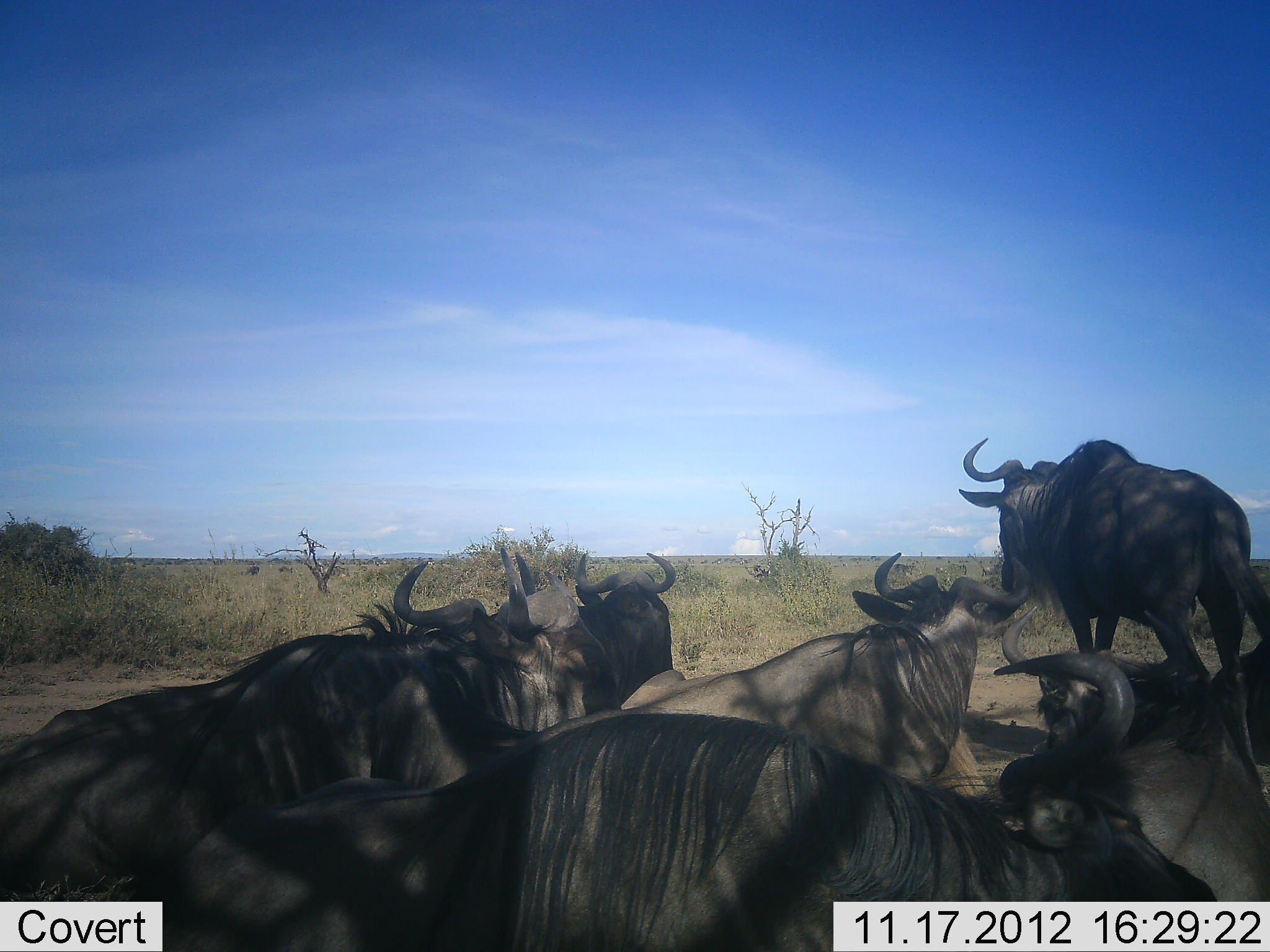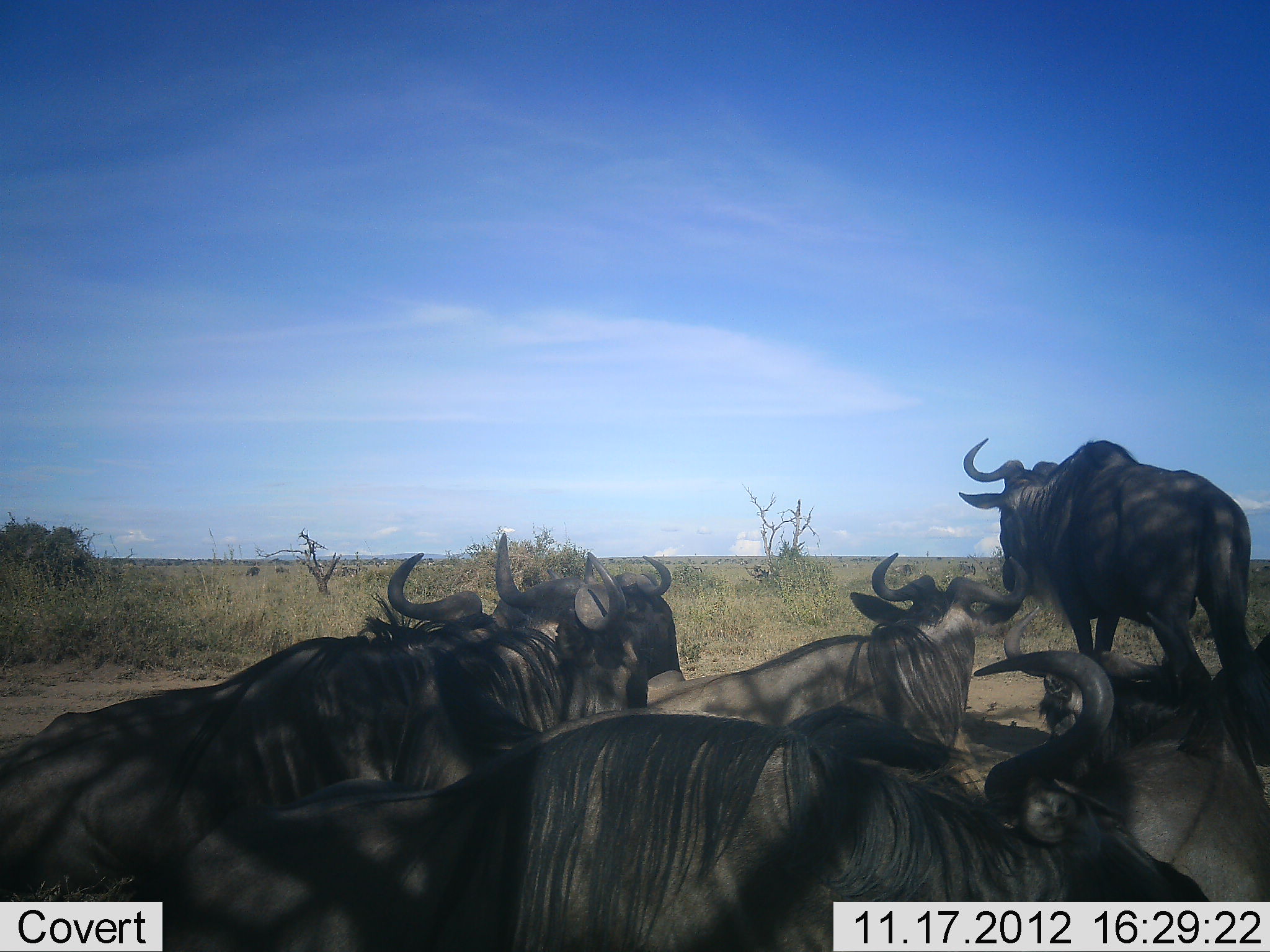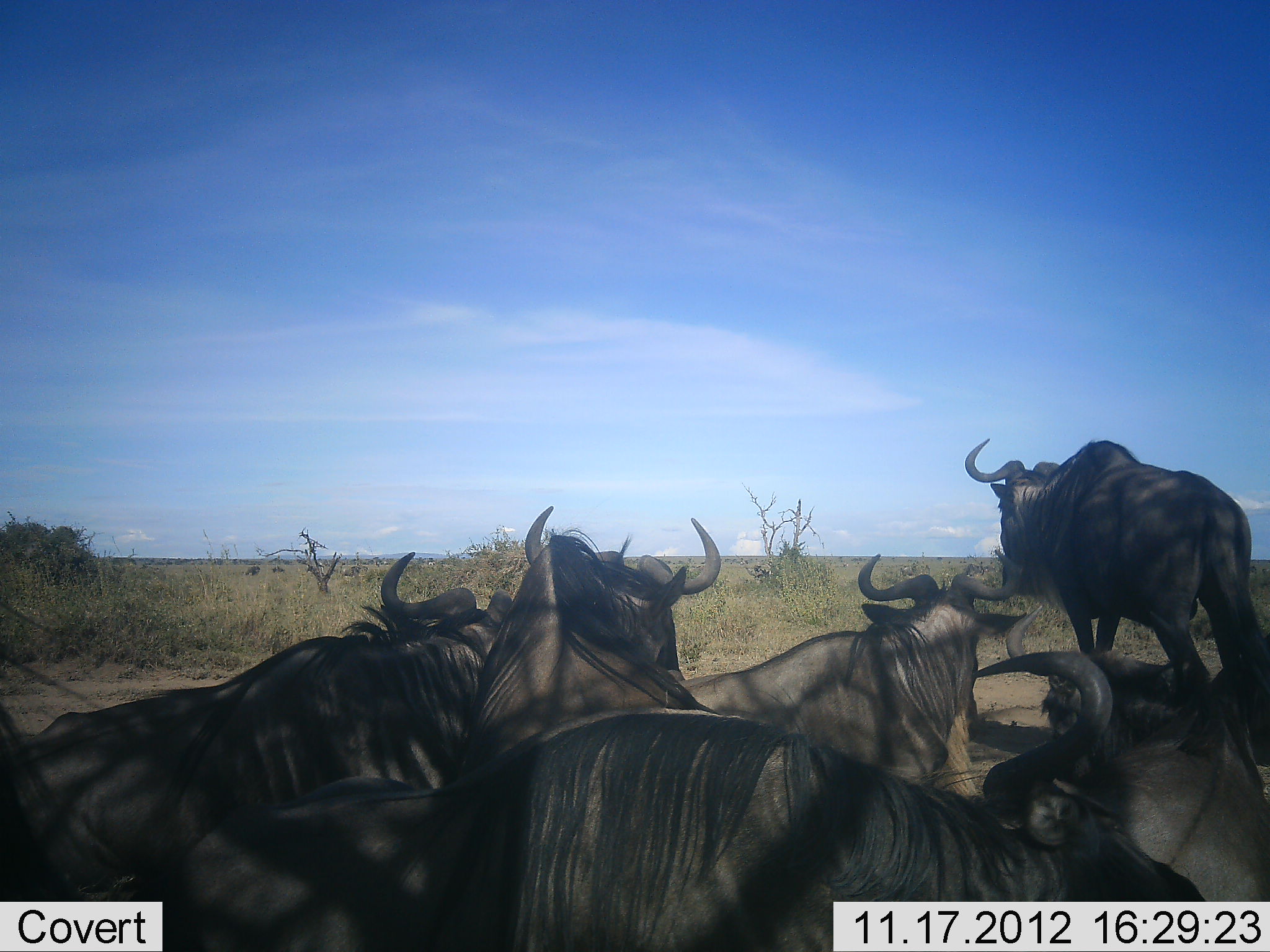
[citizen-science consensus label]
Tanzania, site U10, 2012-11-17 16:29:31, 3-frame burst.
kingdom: Animalia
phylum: Chordata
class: Mammalia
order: Artiodactyla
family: Bovidae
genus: Connochaetes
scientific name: Connochaetes taurinus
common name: blue wildebeest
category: wildebeest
Wildebeest (blue wildebeest) (Connochaetes taurinus), count 7. Behavior (volunteer vote fractions): standing 70%, resting 80%, moving 10%, interacting 10%. Young present (vote fraction): 0%. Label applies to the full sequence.